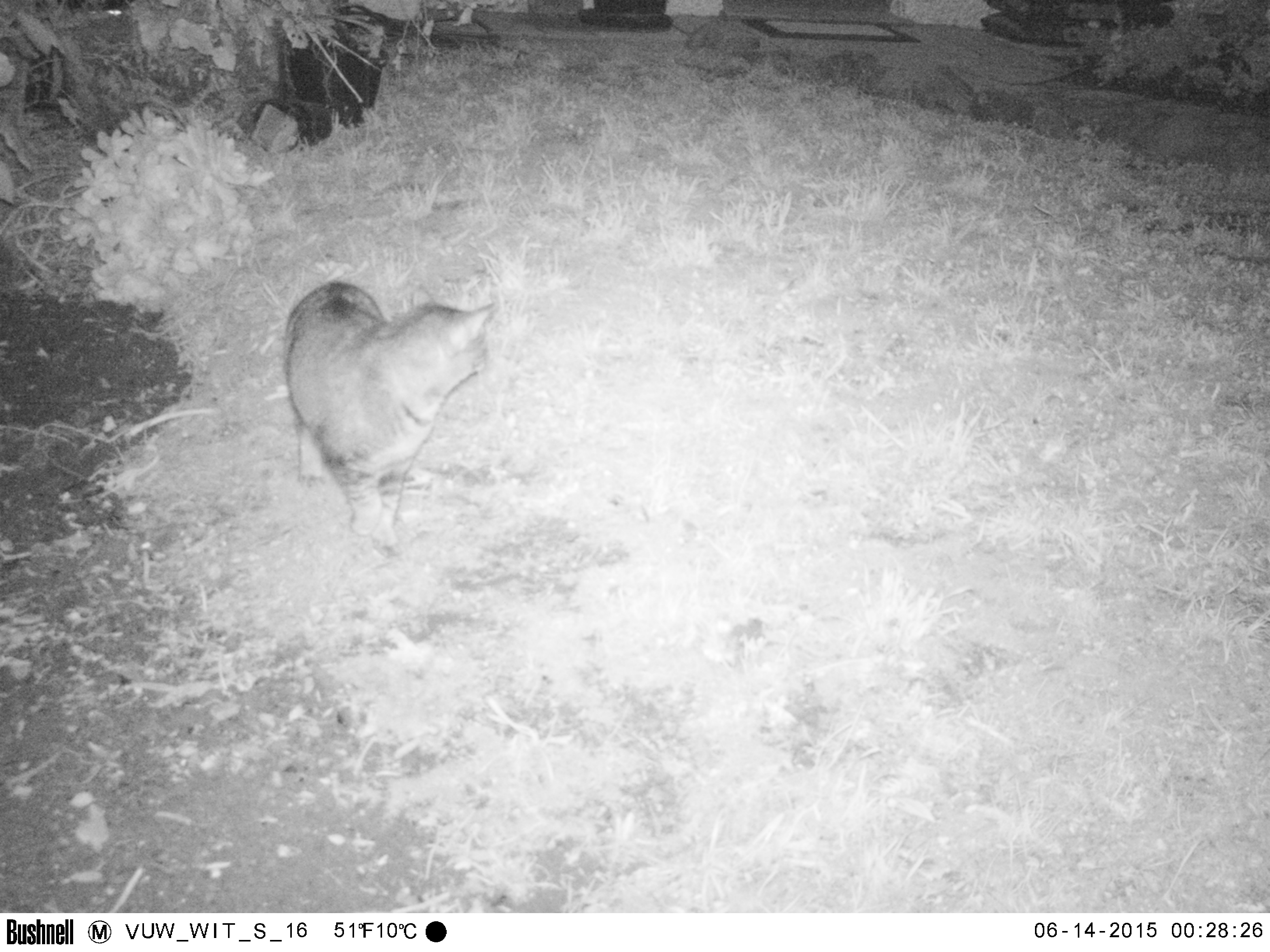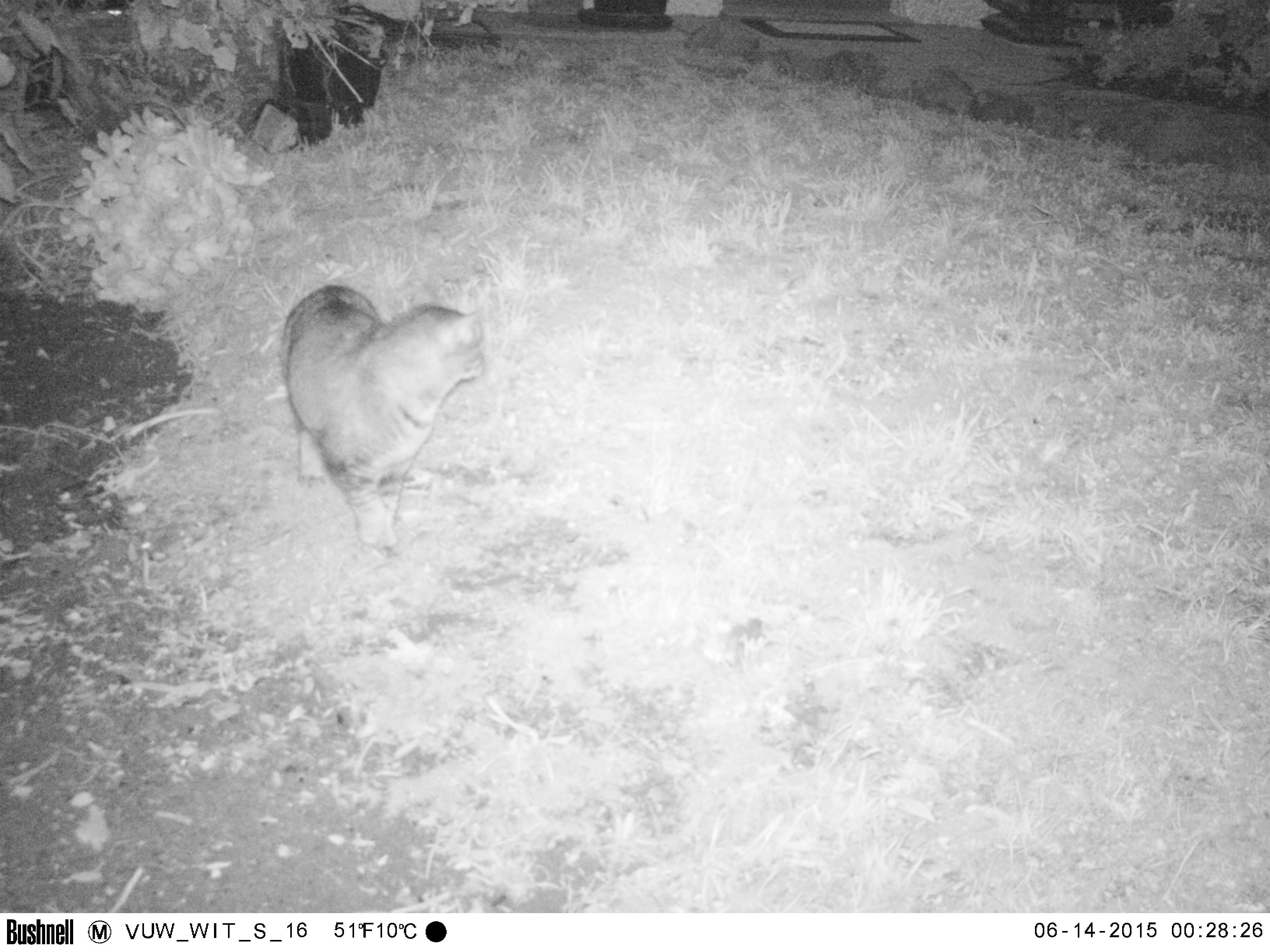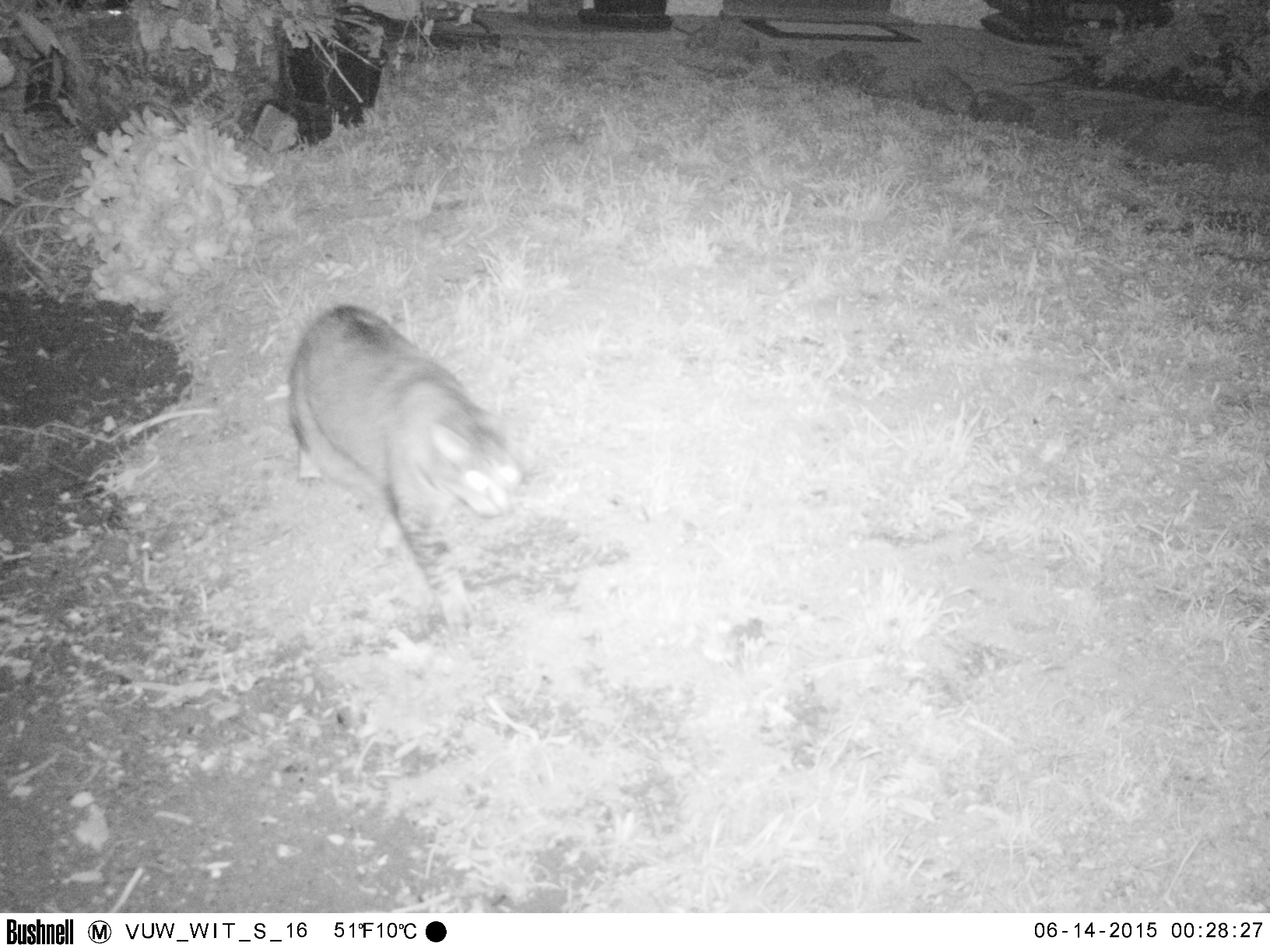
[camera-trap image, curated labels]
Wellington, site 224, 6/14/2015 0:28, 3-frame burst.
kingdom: Animalia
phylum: Chordata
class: Mammalia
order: Carnivora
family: Felidae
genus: Felis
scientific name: Felis catus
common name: cat